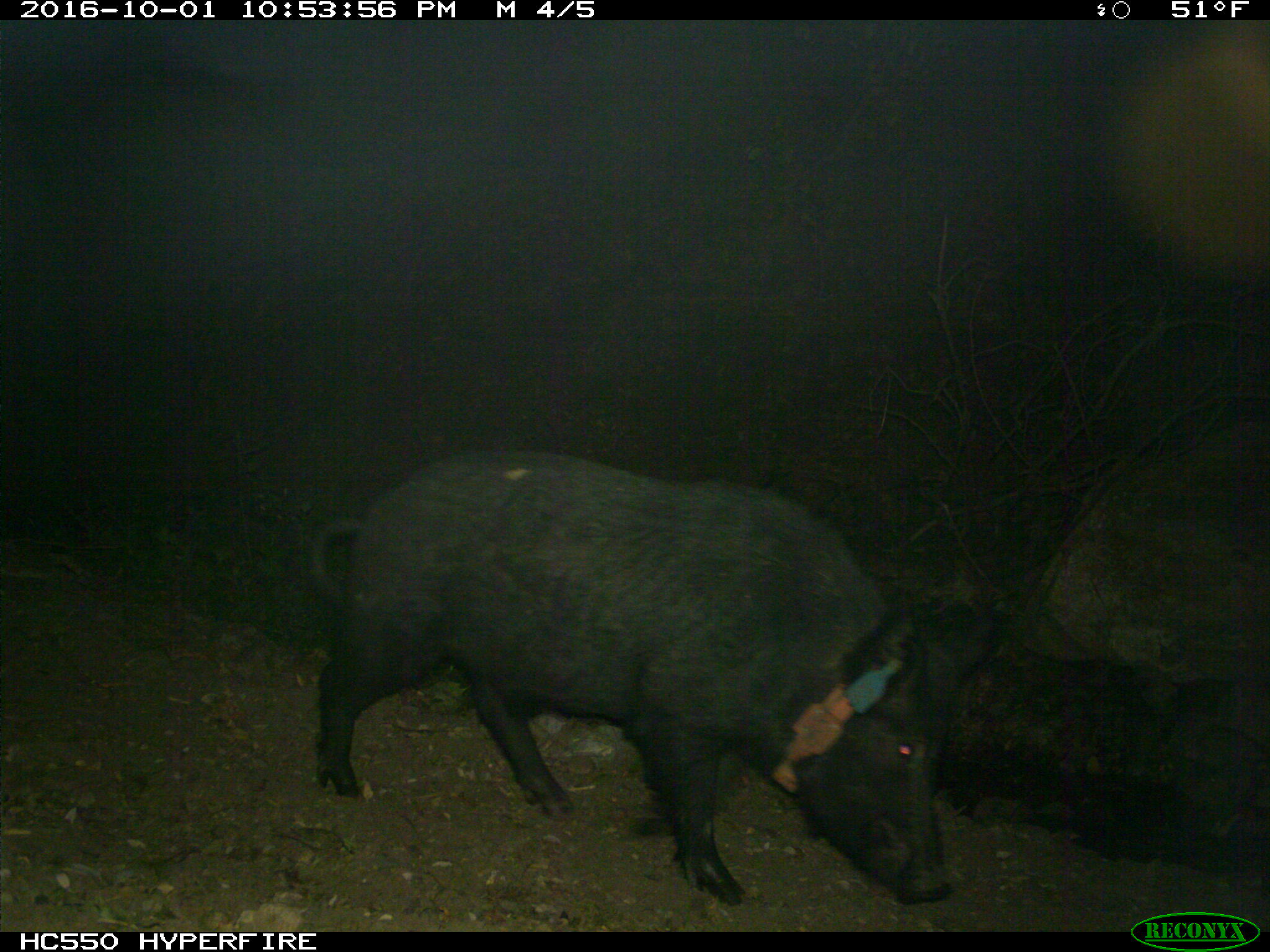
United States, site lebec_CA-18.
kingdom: Animalia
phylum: Chordata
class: Mammalia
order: Artiodactyla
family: Suidae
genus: Sus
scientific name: Sus scrofa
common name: wild boar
Sus scrofa (wild boar).